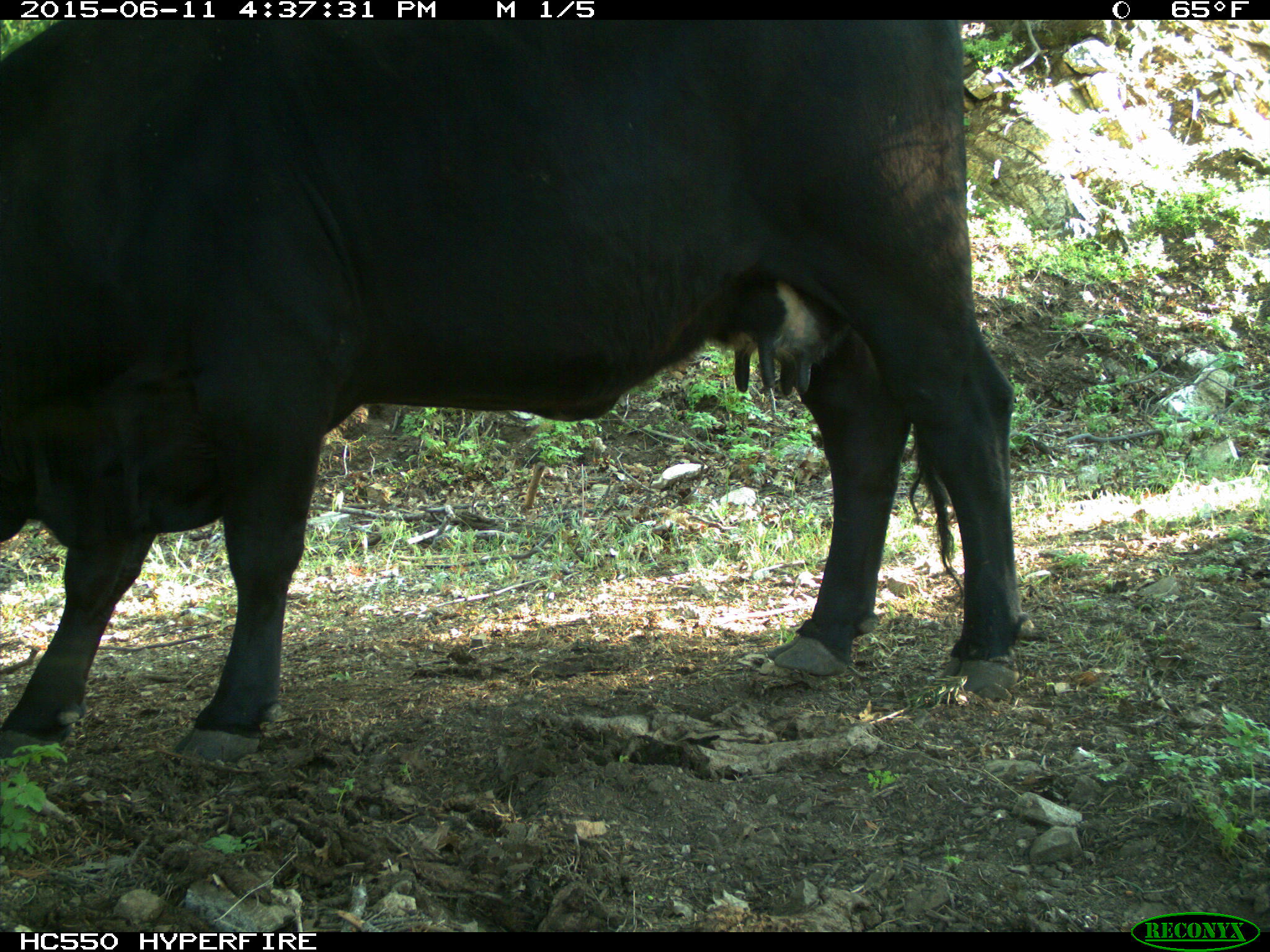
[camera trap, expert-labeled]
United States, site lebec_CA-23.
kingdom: Animalia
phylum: Chordata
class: Mammalia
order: Artiodactyla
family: Bovidae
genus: Bos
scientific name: Bos taurus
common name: domestic cow